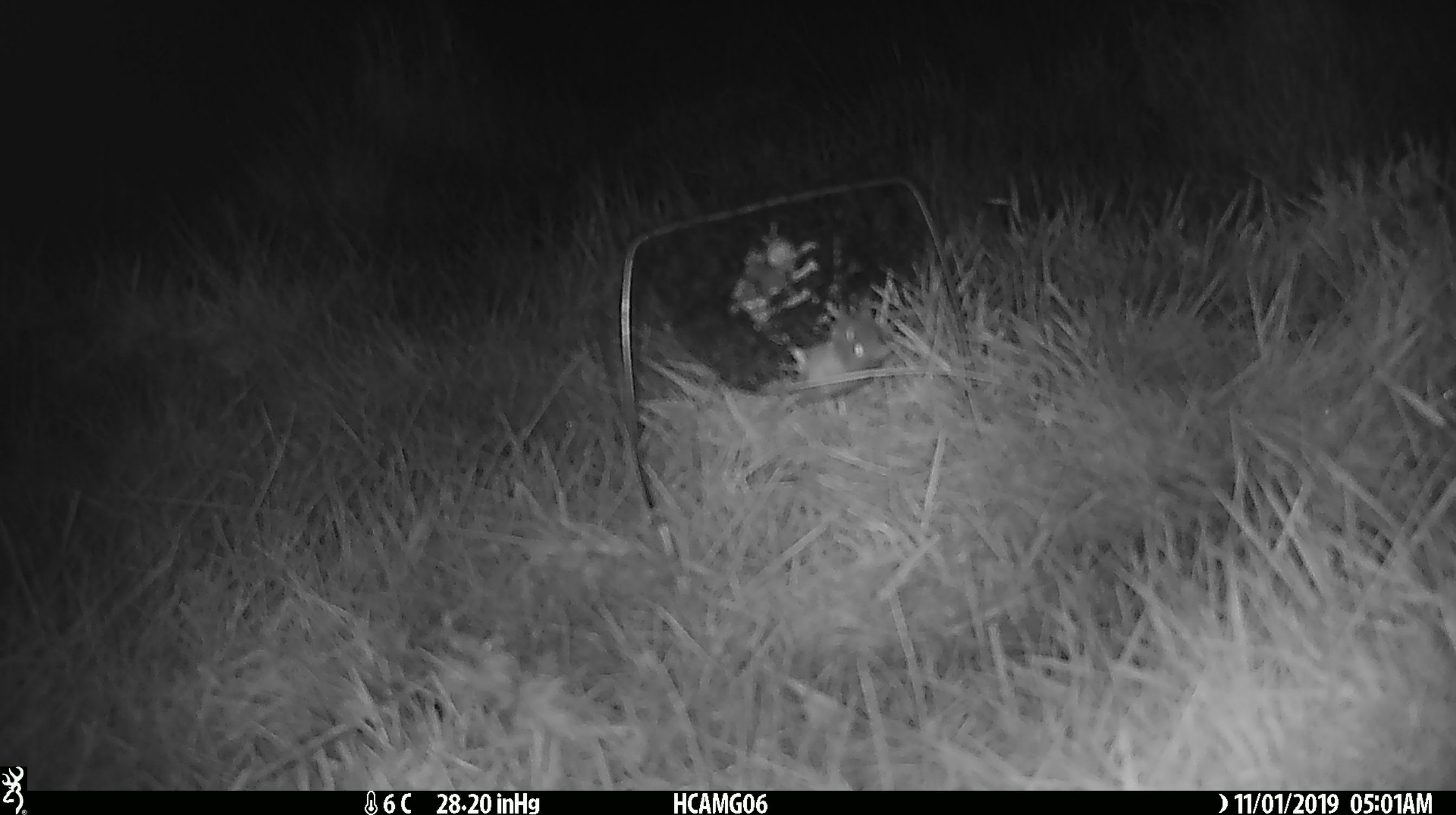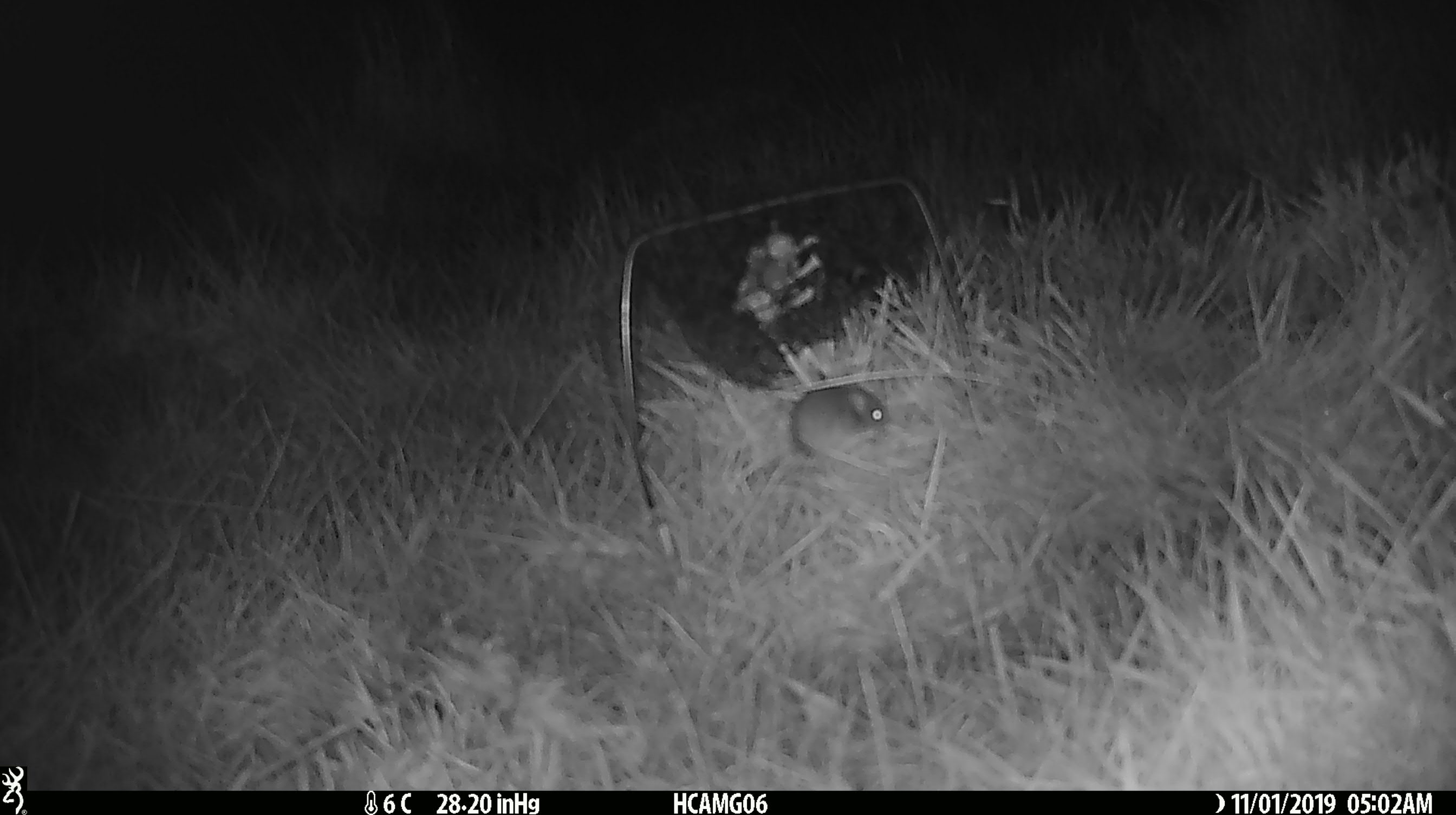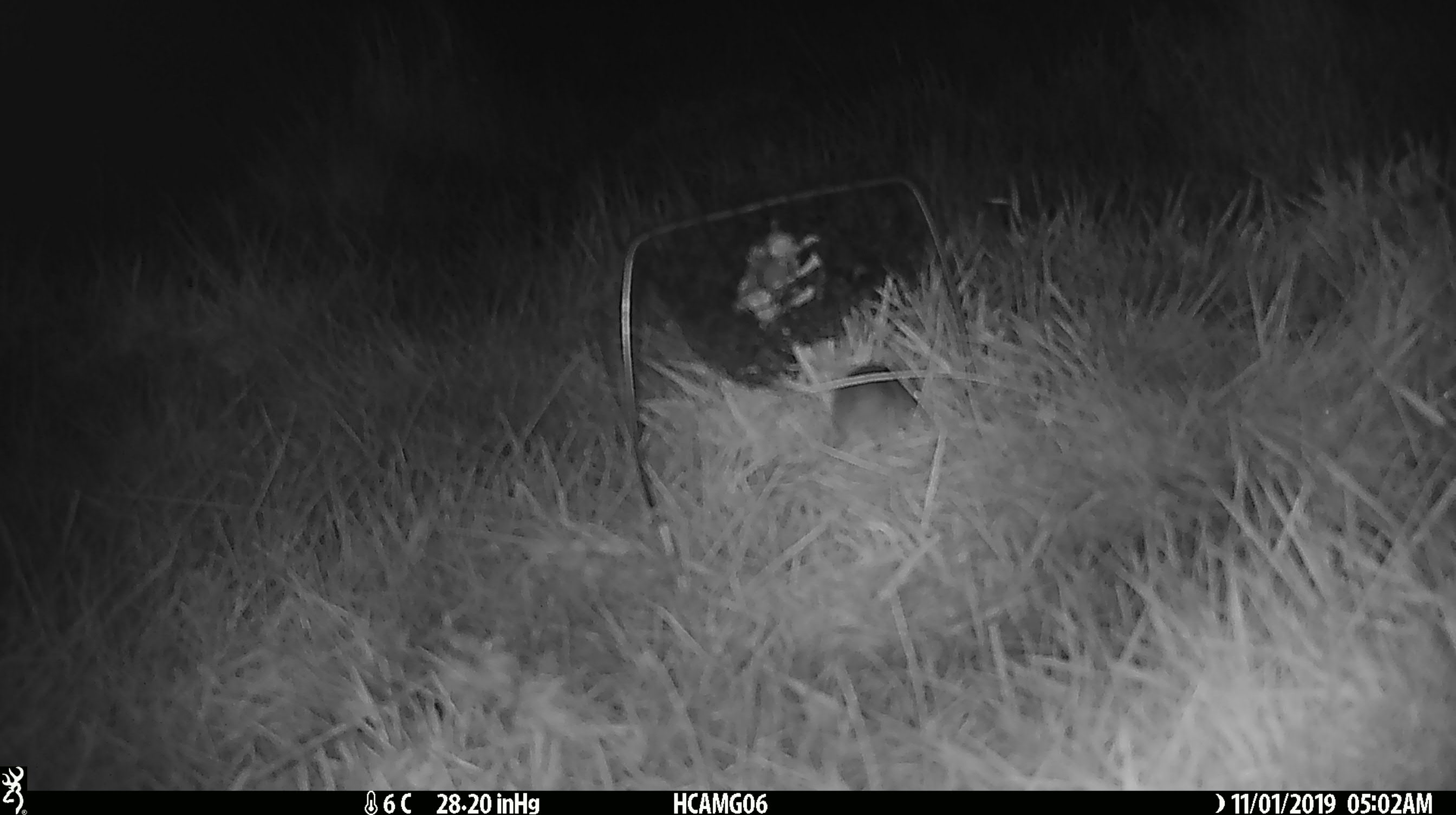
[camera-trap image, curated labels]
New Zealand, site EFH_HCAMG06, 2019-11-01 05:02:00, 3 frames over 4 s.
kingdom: Animalia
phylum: Chordata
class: Mammalia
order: Rodentia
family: Muridae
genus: Mus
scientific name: Mus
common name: mouse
Mouse (Mus).